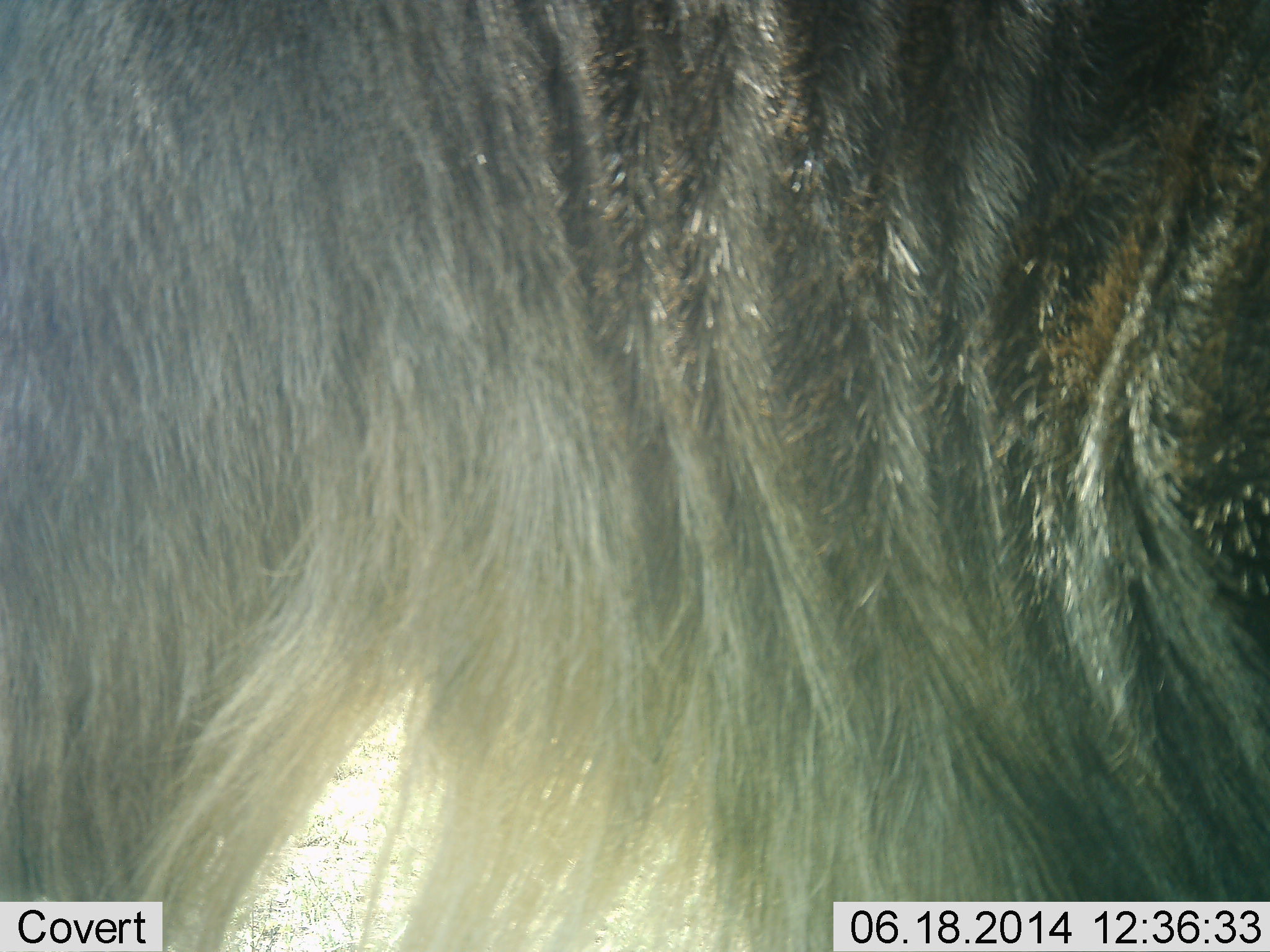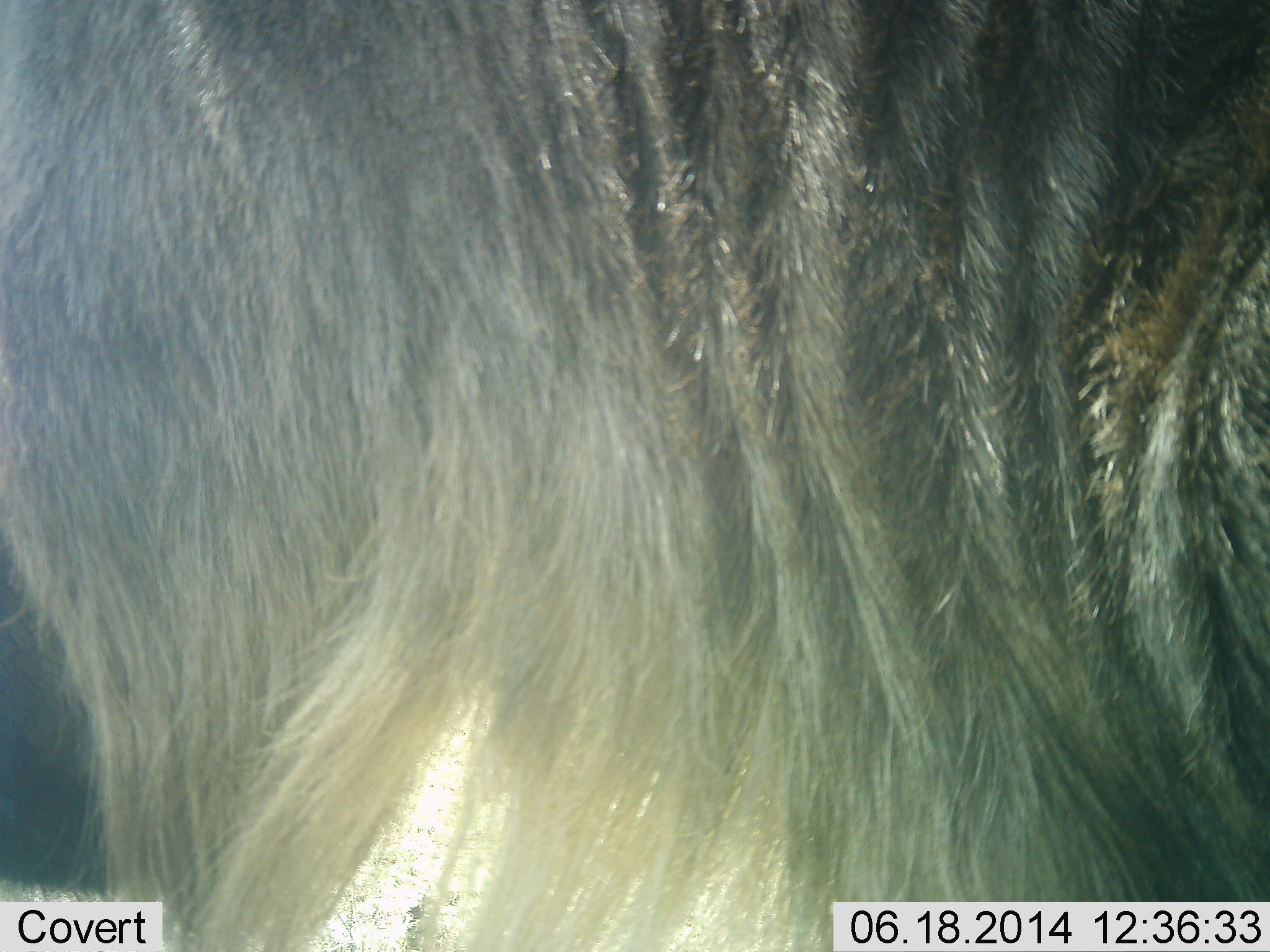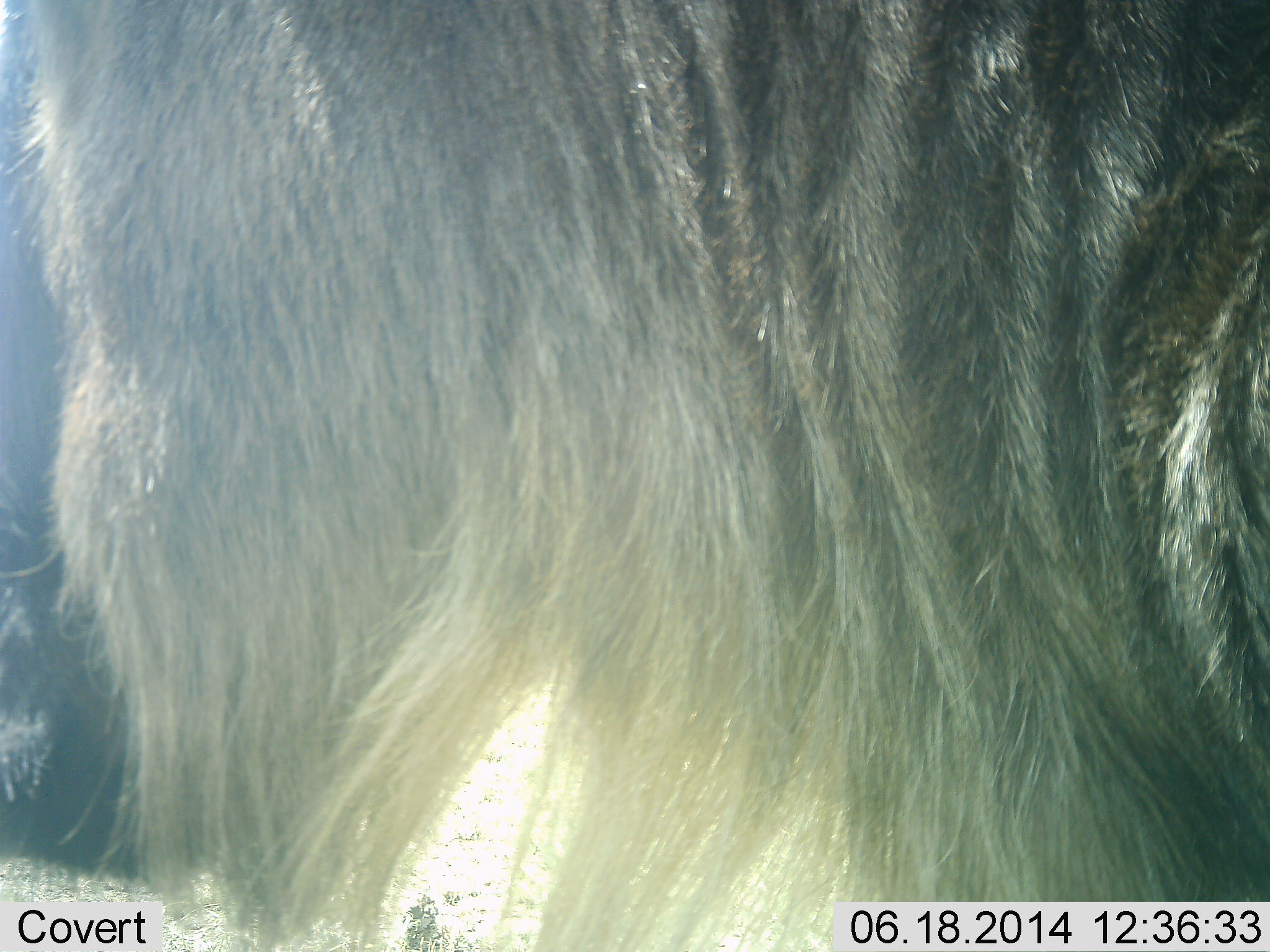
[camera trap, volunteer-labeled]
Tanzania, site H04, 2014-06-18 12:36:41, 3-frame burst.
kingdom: Animalia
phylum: Chordata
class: Mammalia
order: Artiodactyla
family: Bovidae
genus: Connochaetes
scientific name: Connochaetes taurinus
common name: blue wildebeest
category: wildebeest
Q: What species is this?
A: Wildebeest (blue wildebeest) (Connochaetes taurinus).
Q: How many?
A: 1.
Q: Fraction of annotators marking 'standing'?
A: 100%.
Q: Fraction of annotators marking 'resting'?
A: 0%.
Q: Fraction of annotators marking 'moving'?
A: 0%.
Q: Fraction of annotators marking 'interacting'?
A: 0%.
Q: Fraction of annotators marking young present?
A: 0%.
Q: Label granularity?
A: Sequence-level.